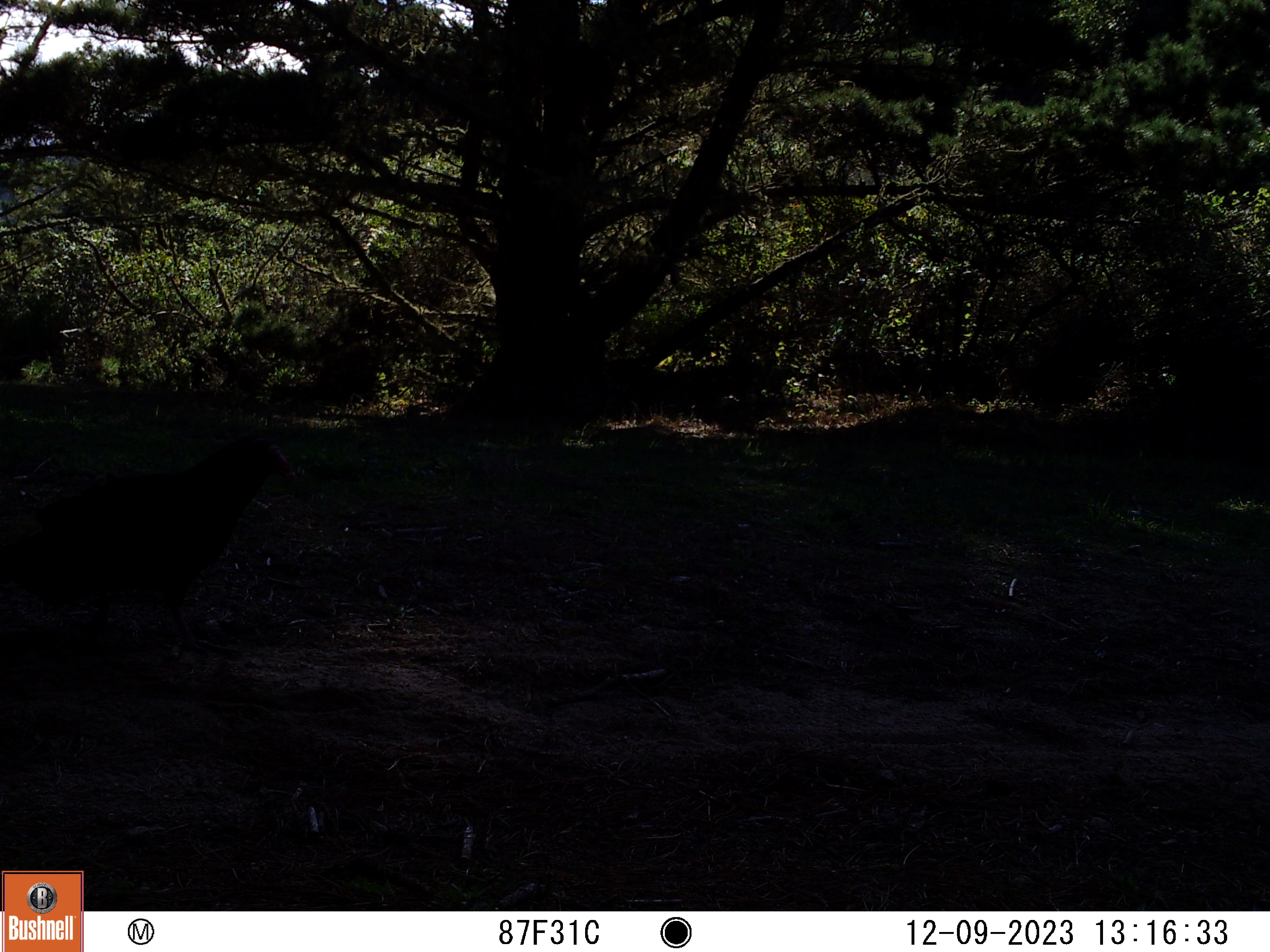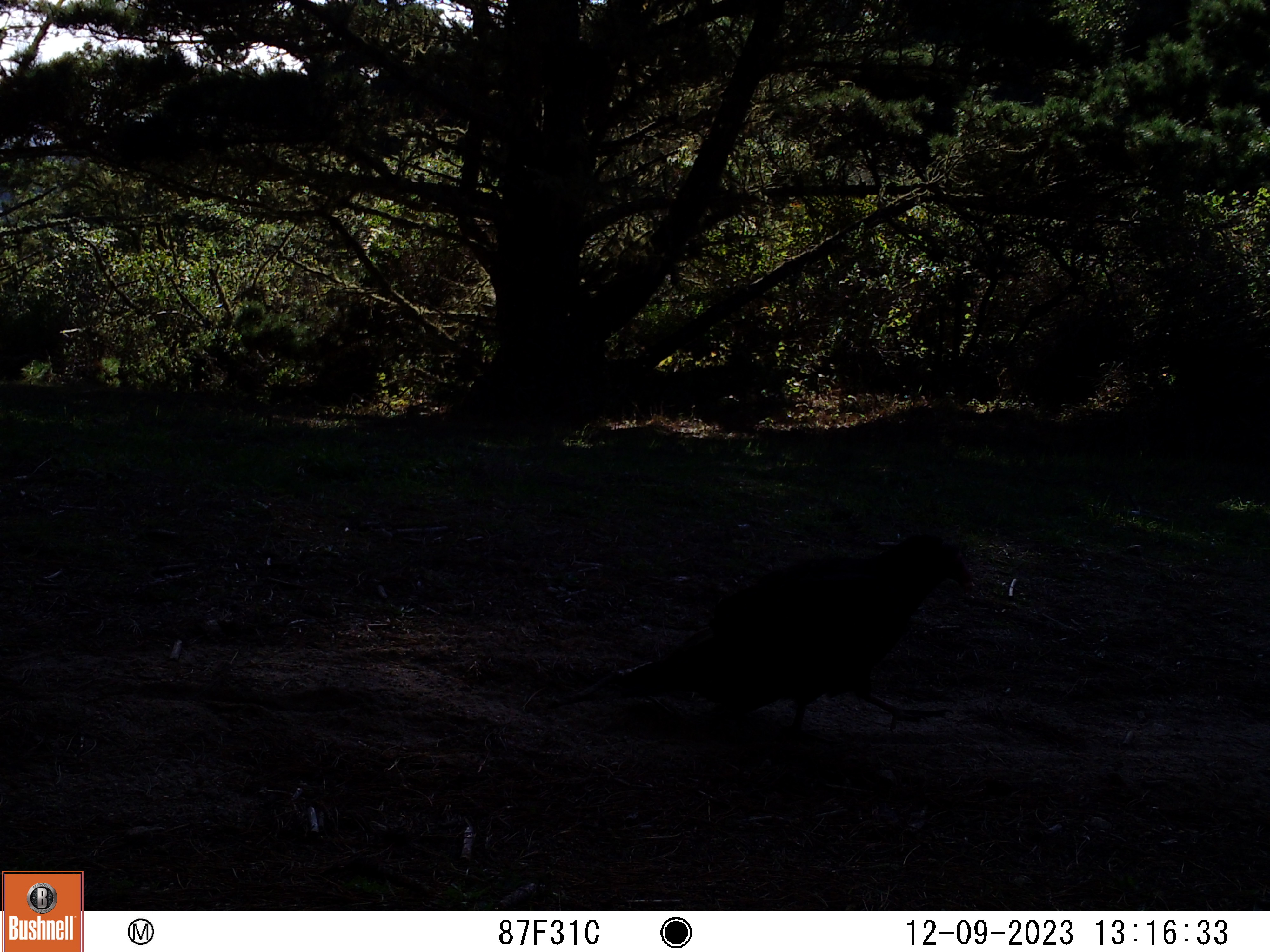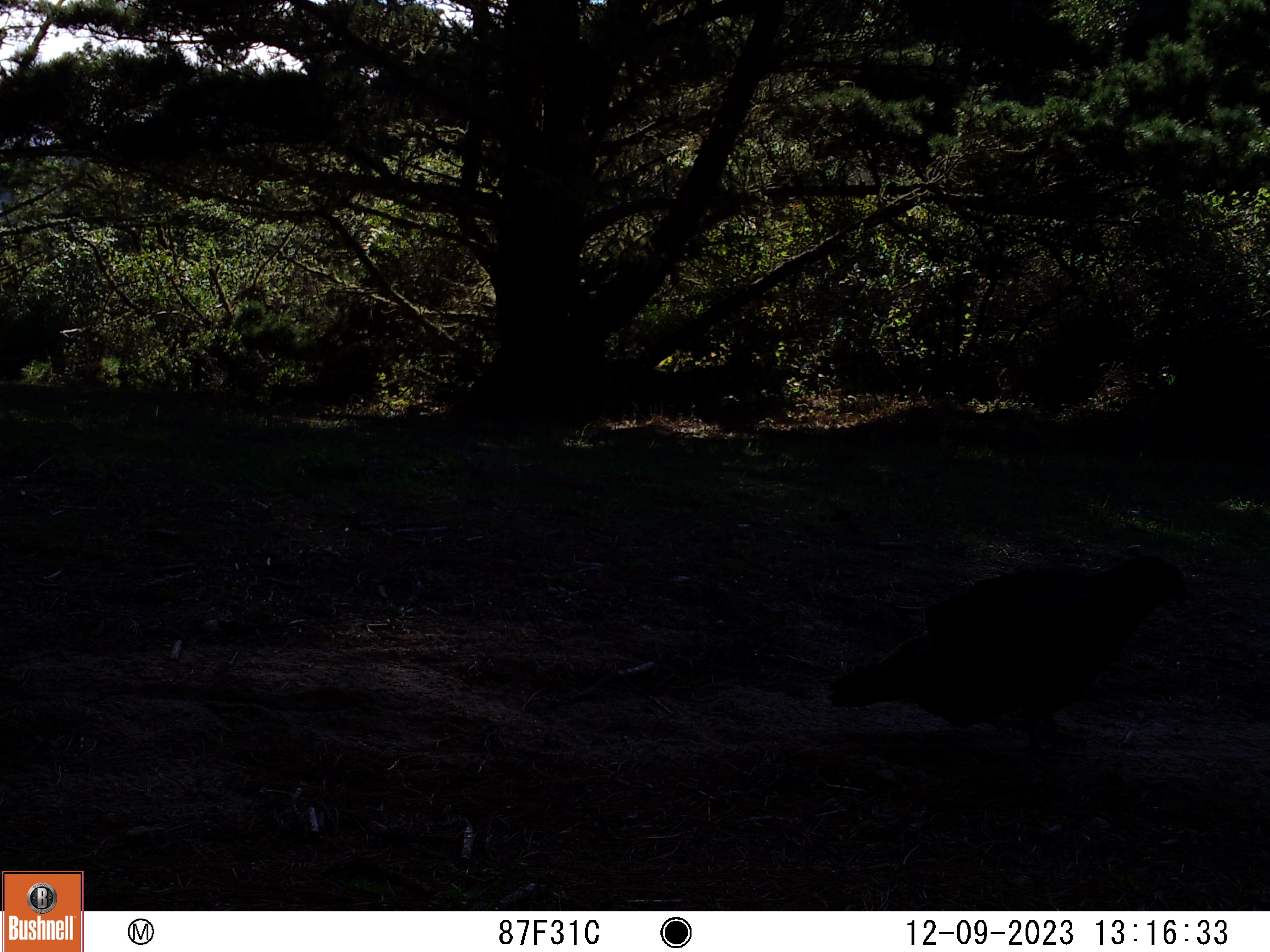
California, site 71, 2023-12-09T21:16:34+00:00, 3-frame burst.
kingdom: Animalia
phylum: Chordata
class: Aves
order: Cathartiformes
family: Cathartidae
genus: Cathartes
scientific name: Cathartes aura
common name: turkey vulture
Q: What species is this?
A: Turkey vulture (Cathartes aura).